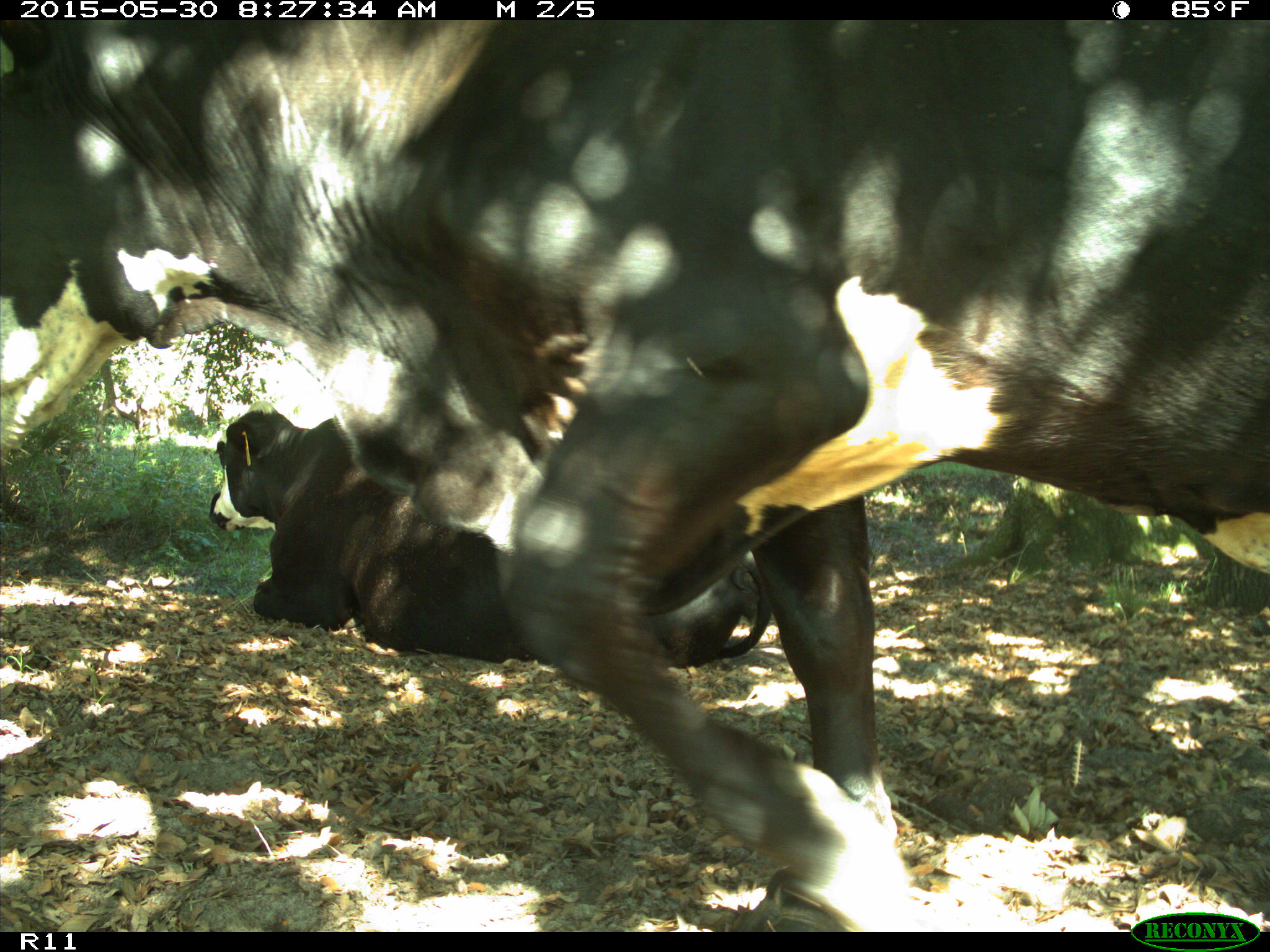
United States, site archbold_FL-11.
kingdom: Animalia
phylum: Chordata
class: Mammalia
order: Artiodactyla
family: Bovidae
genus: Bos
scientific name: Bos taurus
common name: domestic cow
Bos taurus (domestic cow).